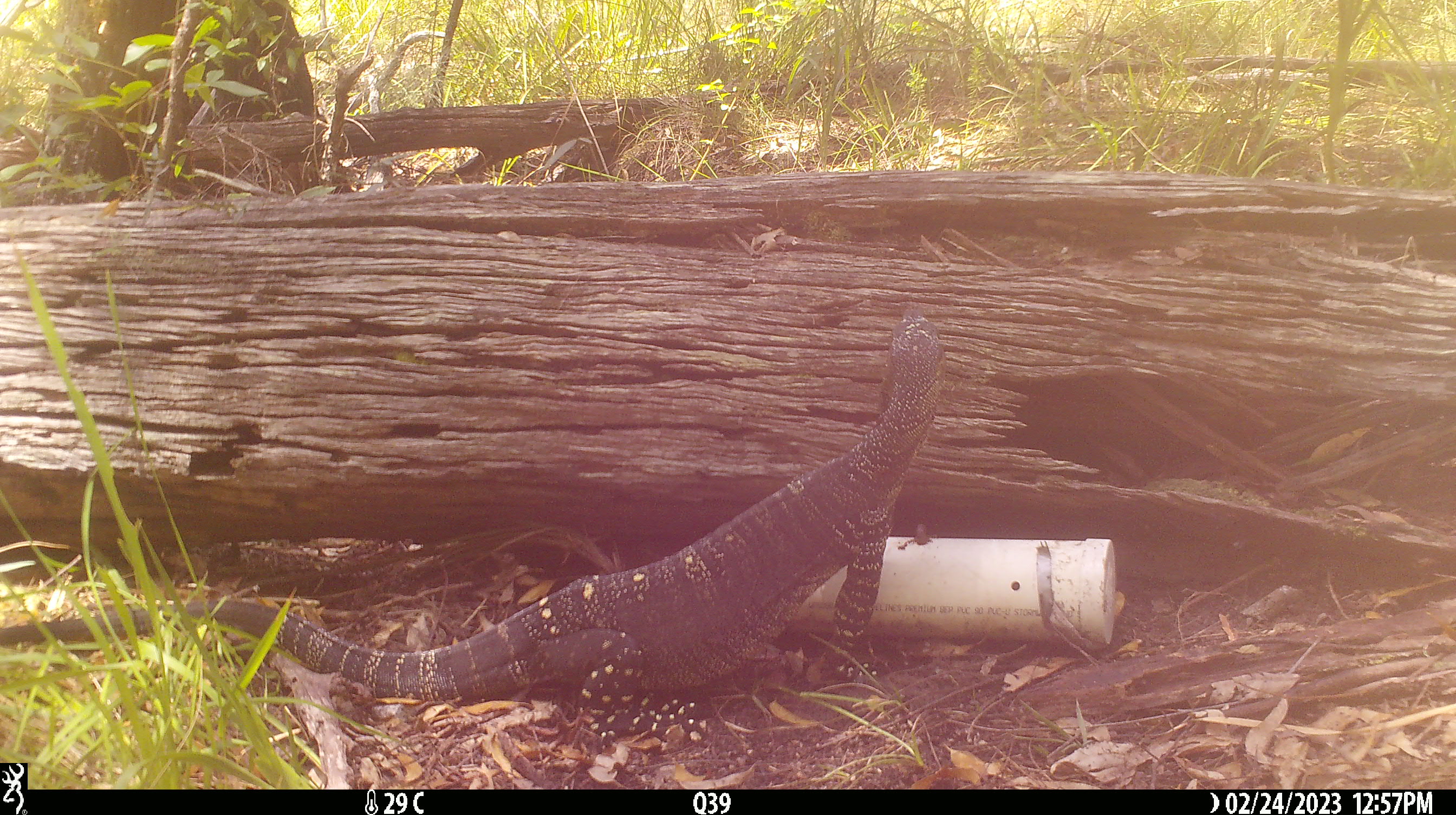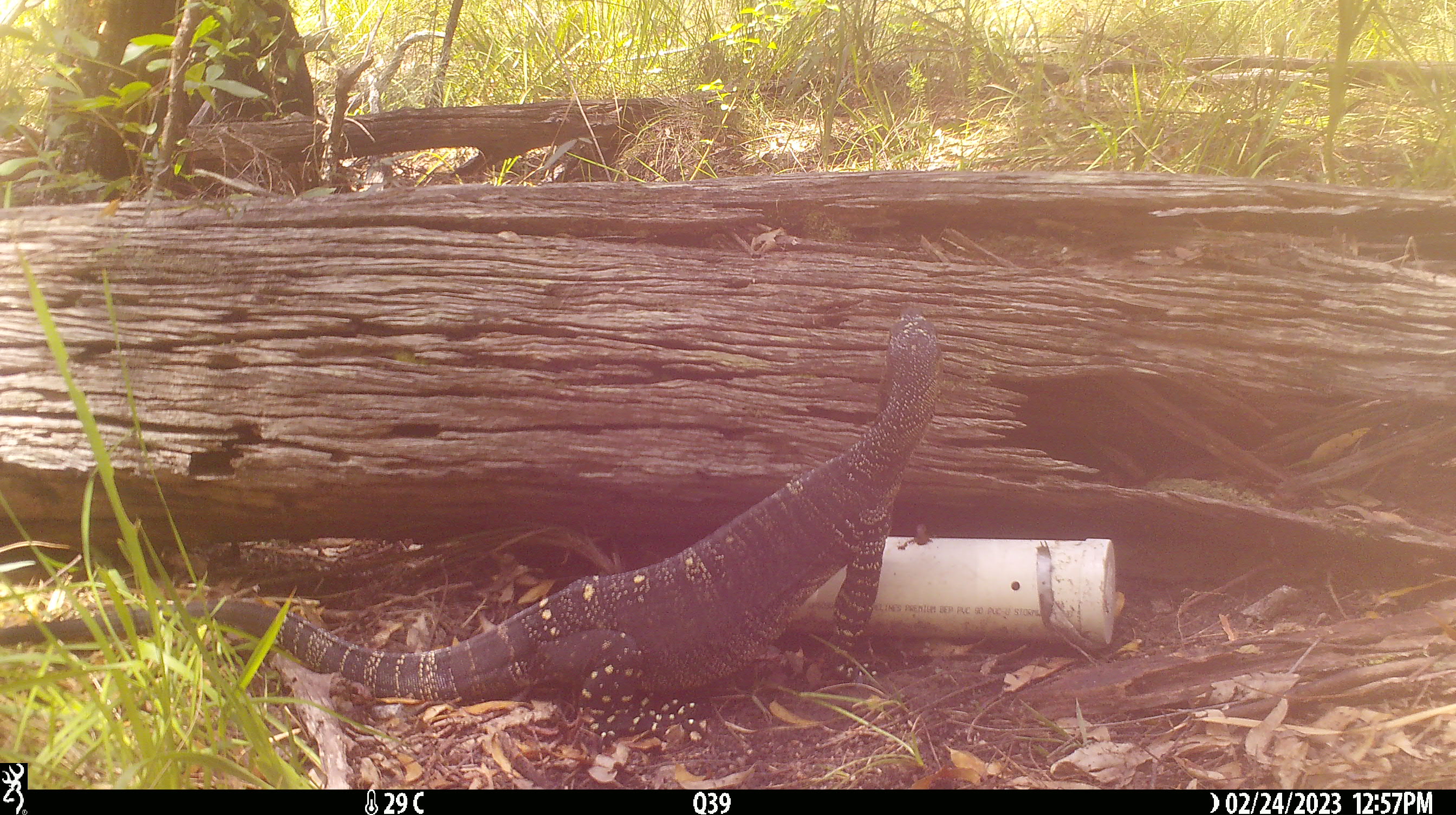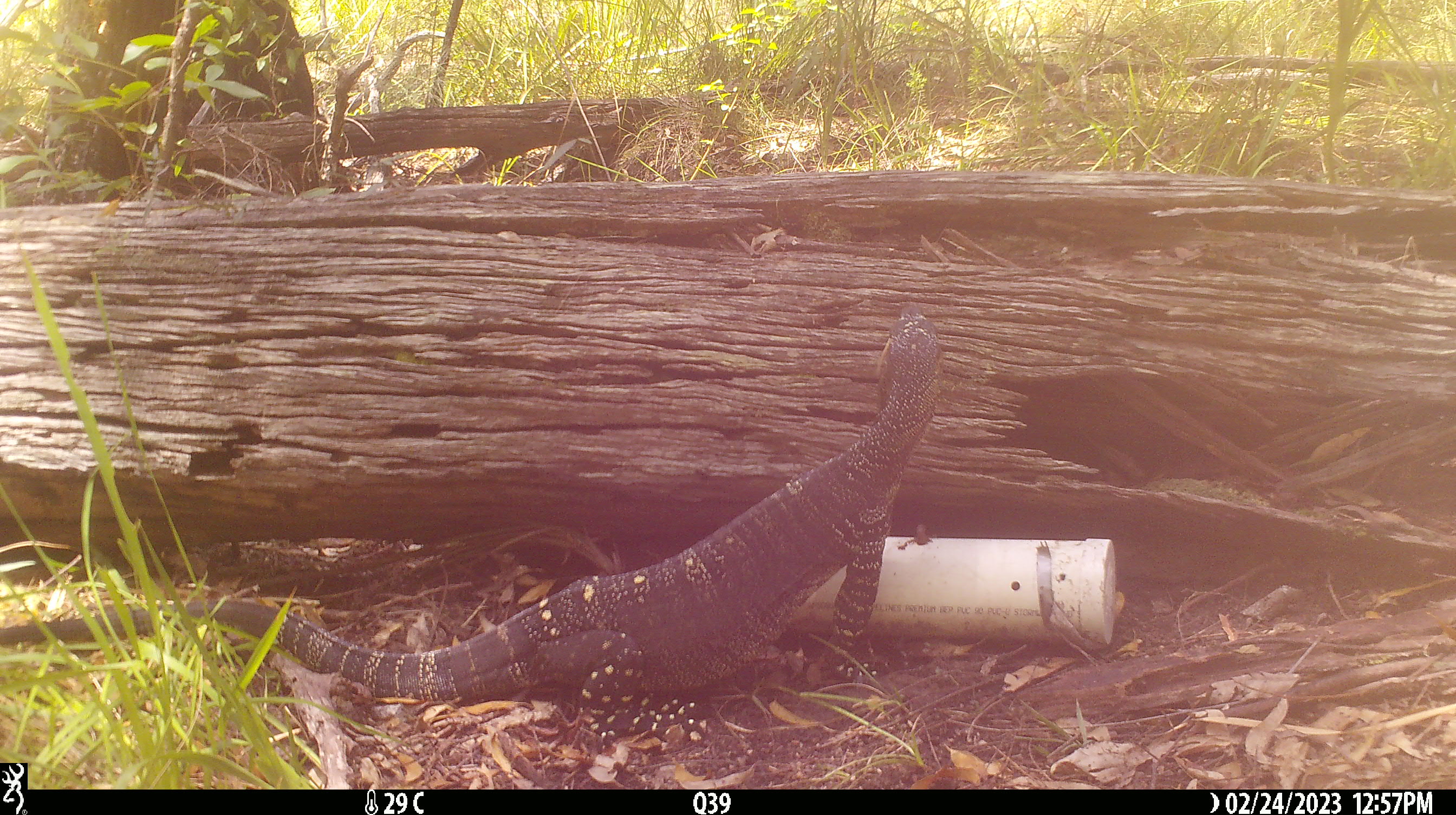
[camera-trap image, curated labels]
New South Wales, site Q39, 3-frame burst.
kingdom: Animalia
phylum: Chordata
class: Reptilia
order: Squamata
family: Varanidae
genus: Varanus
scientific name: Varanus varius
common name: lace monitor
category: goanna